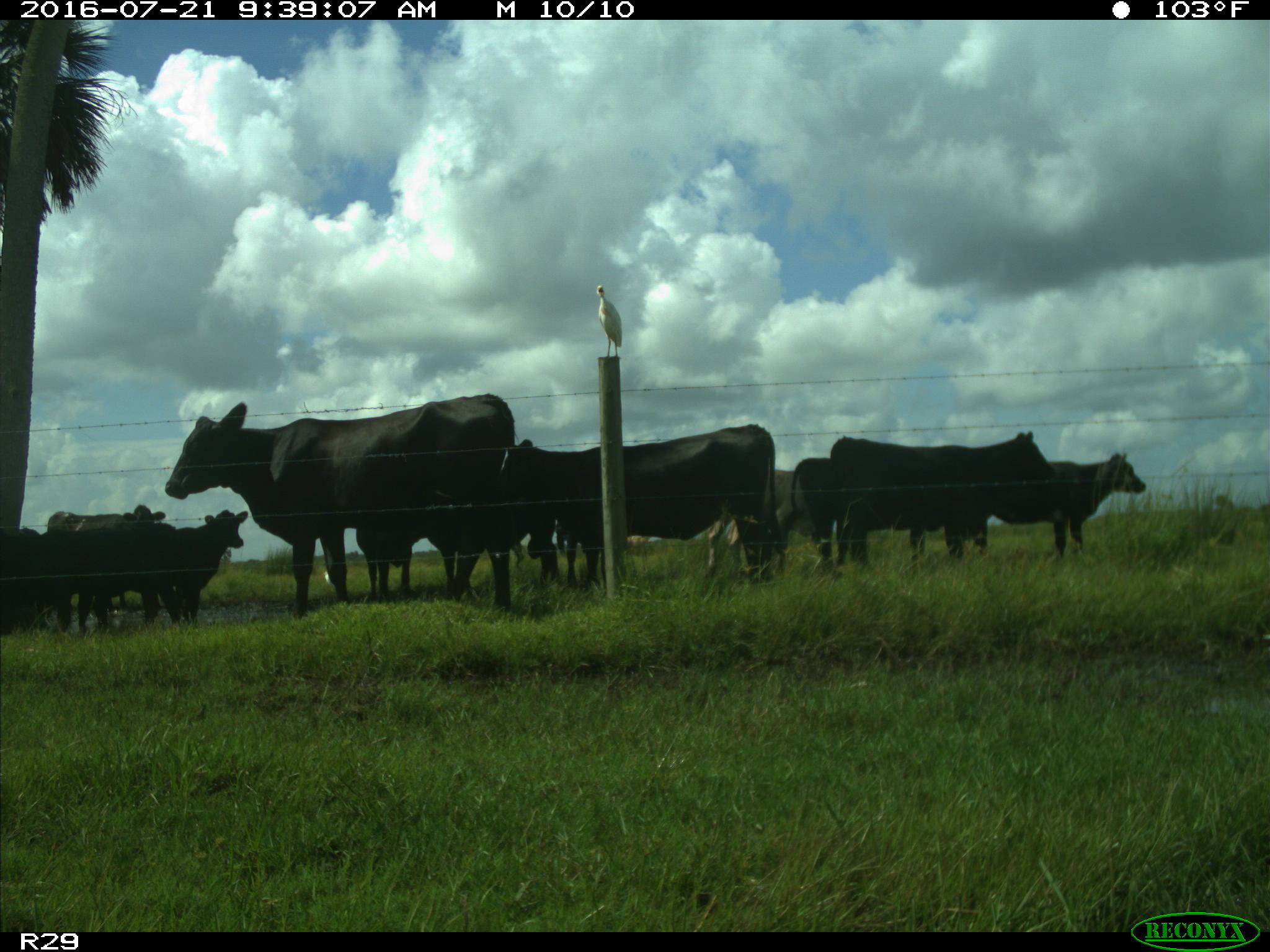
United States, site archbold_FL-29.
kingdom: Animalia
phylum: Chordata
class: Mammalia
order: Artiodactyla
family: Bovidae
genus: Bos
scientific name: Bos taurus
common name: domestic cow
Bos taurus (domestic cow).